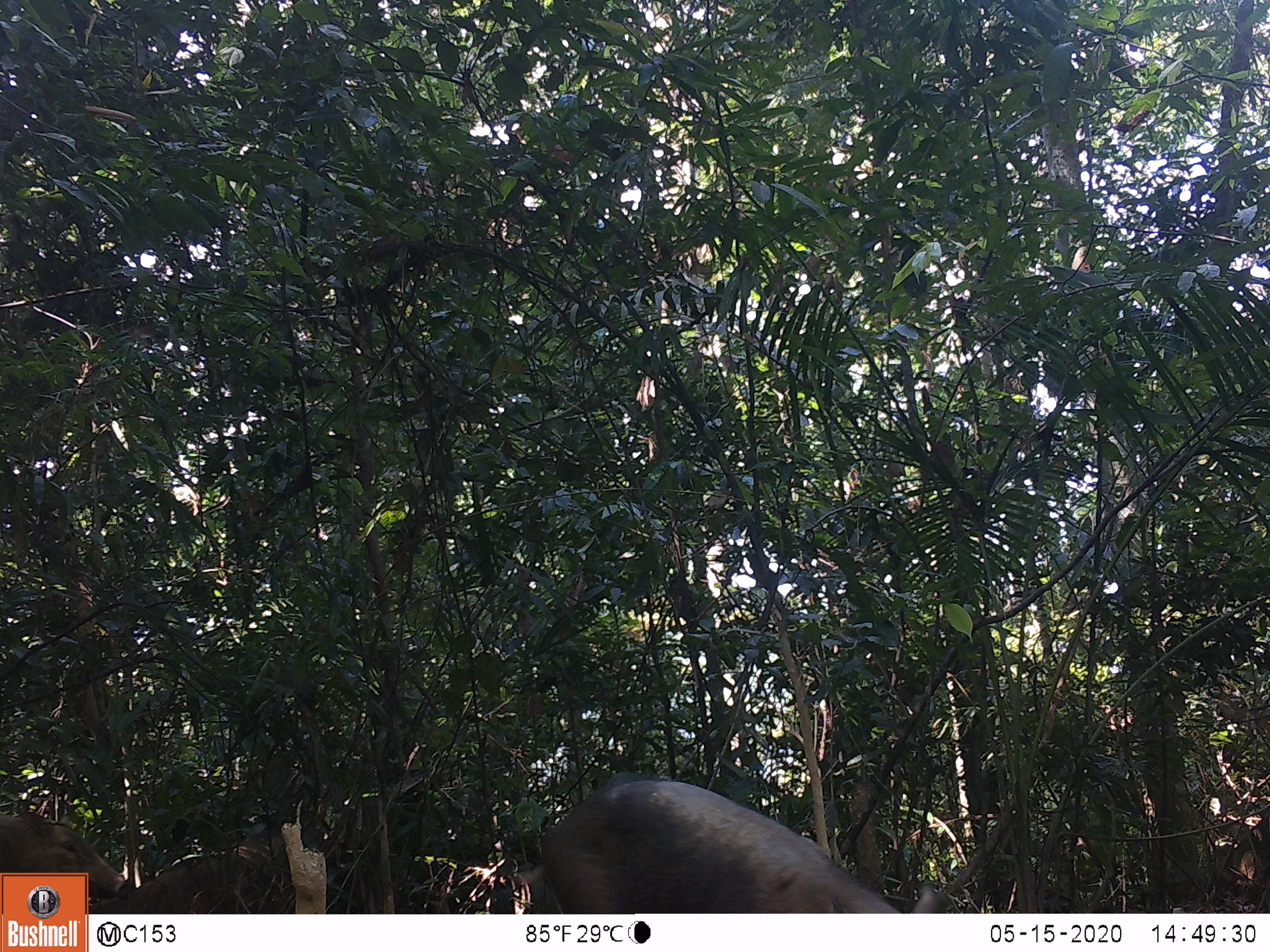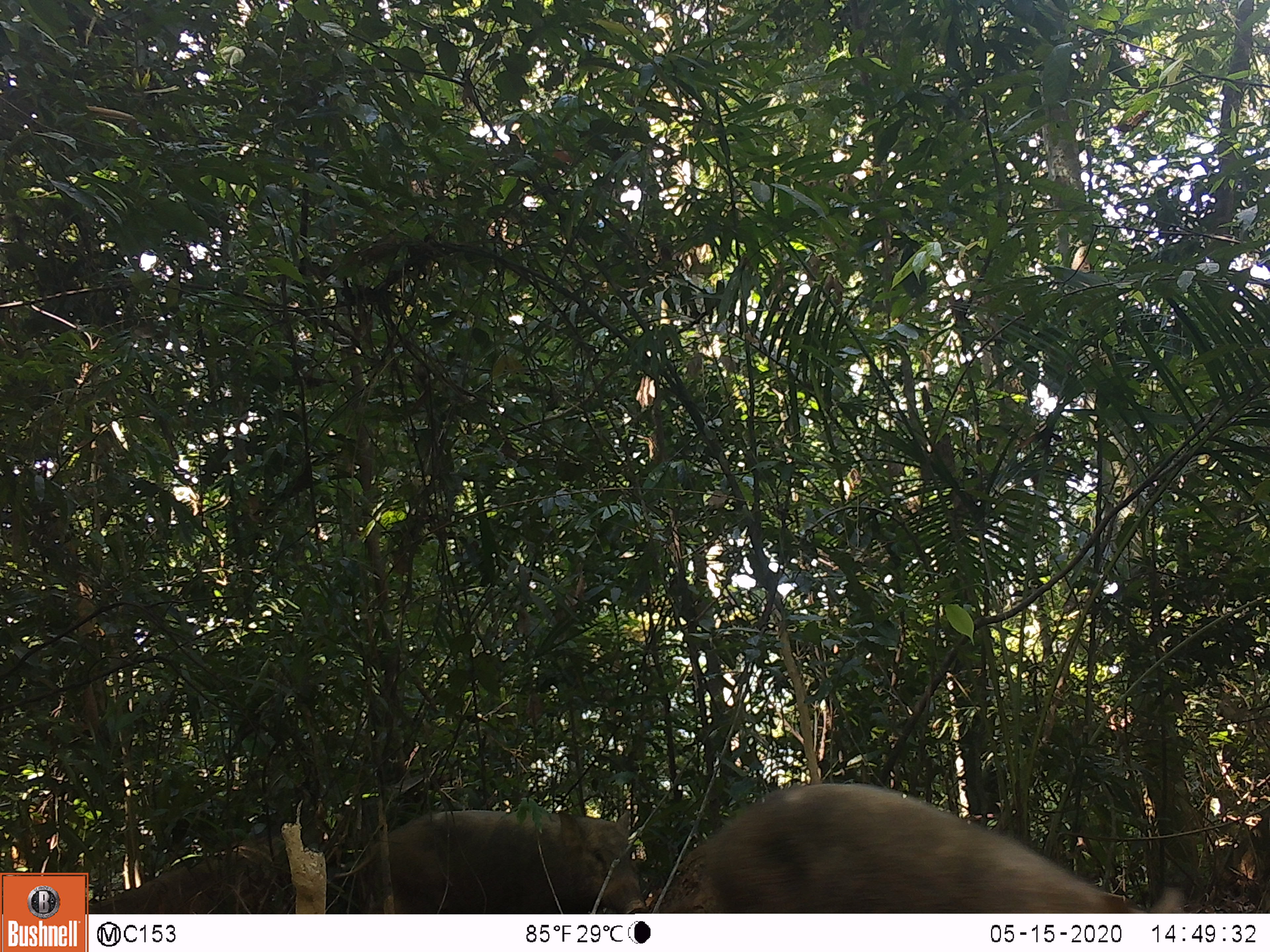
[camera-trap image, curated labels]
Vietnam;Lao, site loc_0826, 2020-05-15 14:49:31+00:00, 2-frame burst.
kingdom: Animalia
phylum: Chordata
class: Mammalia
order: Artiodactyla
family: Suidae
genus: Sus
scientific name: Sus scrofa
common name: eurasian wild pig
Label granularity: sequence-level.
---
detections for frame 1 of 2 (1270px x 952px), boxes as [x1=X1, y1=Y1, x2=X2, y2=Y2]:
eurasian wild pig: [x1=539, y1=779, x2=935, y2=913]; [x1=0, y1=812, x2=126, y2=899]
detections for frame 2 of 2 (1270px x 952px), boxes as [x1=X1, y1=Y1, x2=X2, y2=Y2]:
eurasian wild pig: [x1=700, y1=783, x2=1184, y2=913]; [x1=331, y1=809, x2=648, y2=912]